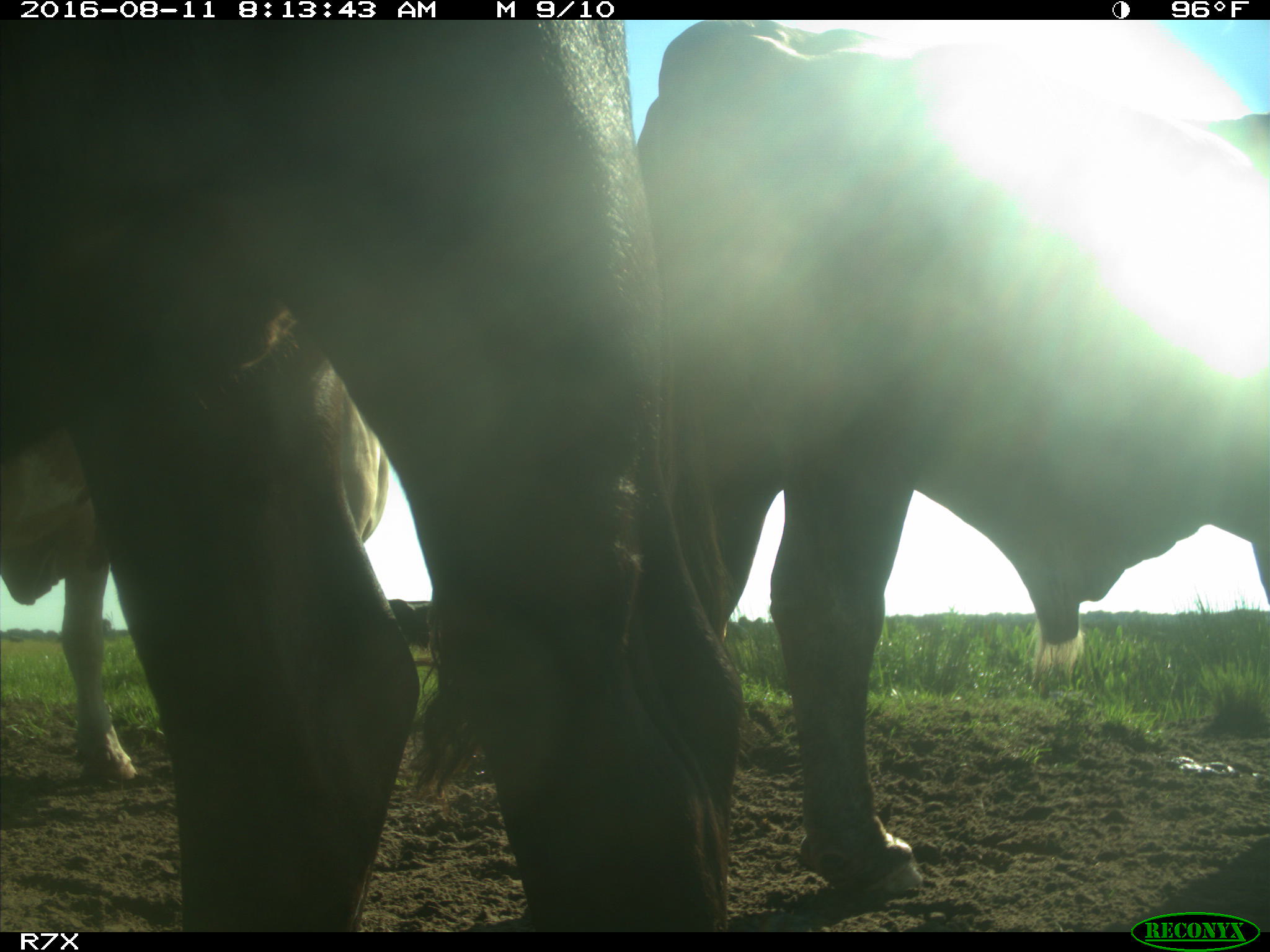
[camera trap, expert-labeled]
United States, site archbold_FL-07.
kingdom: Animalia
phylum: Chordata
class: Mammalia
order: Artiodactyla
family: Bovidae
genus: Bos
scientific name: Bos taurus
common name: domestic cow